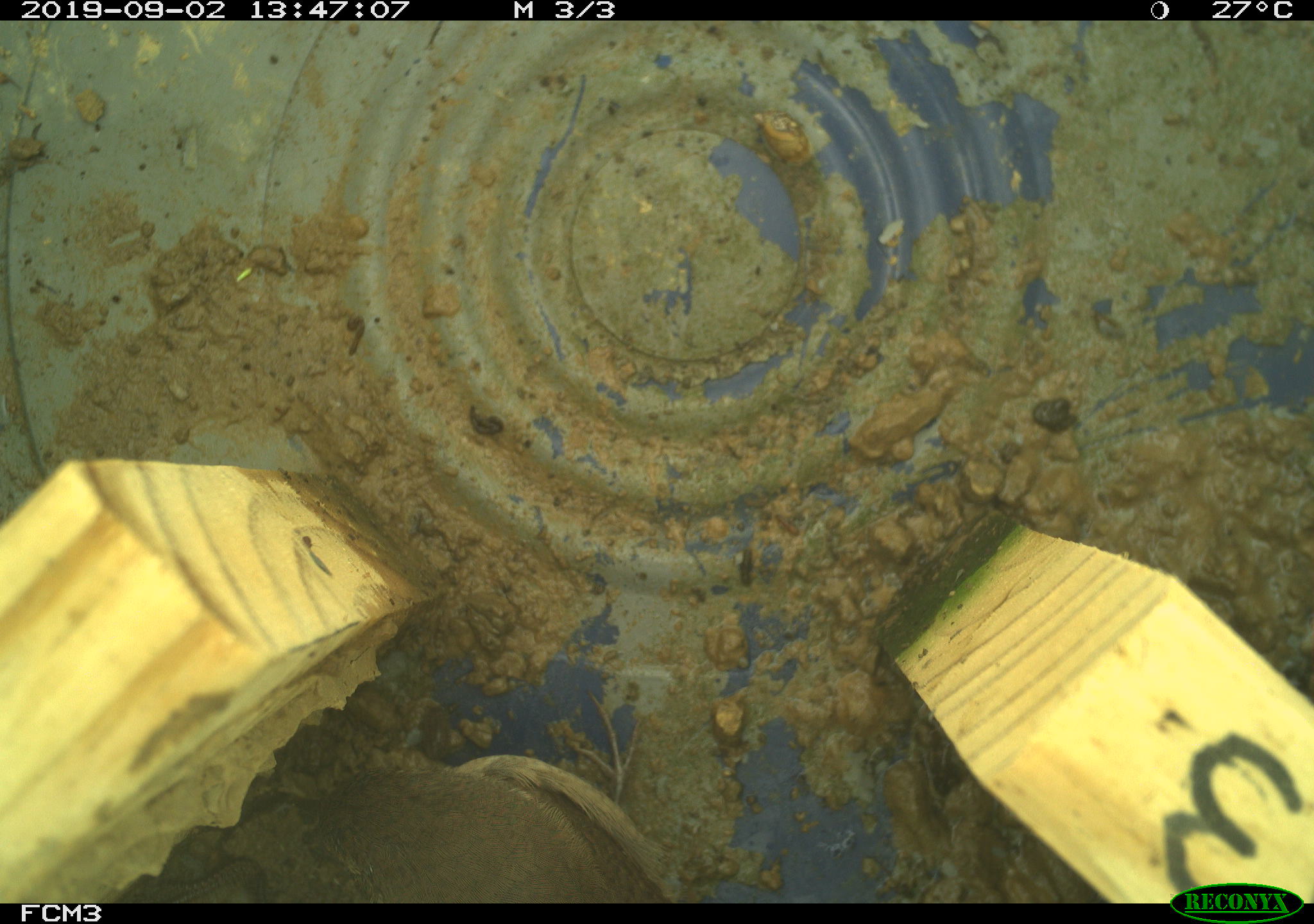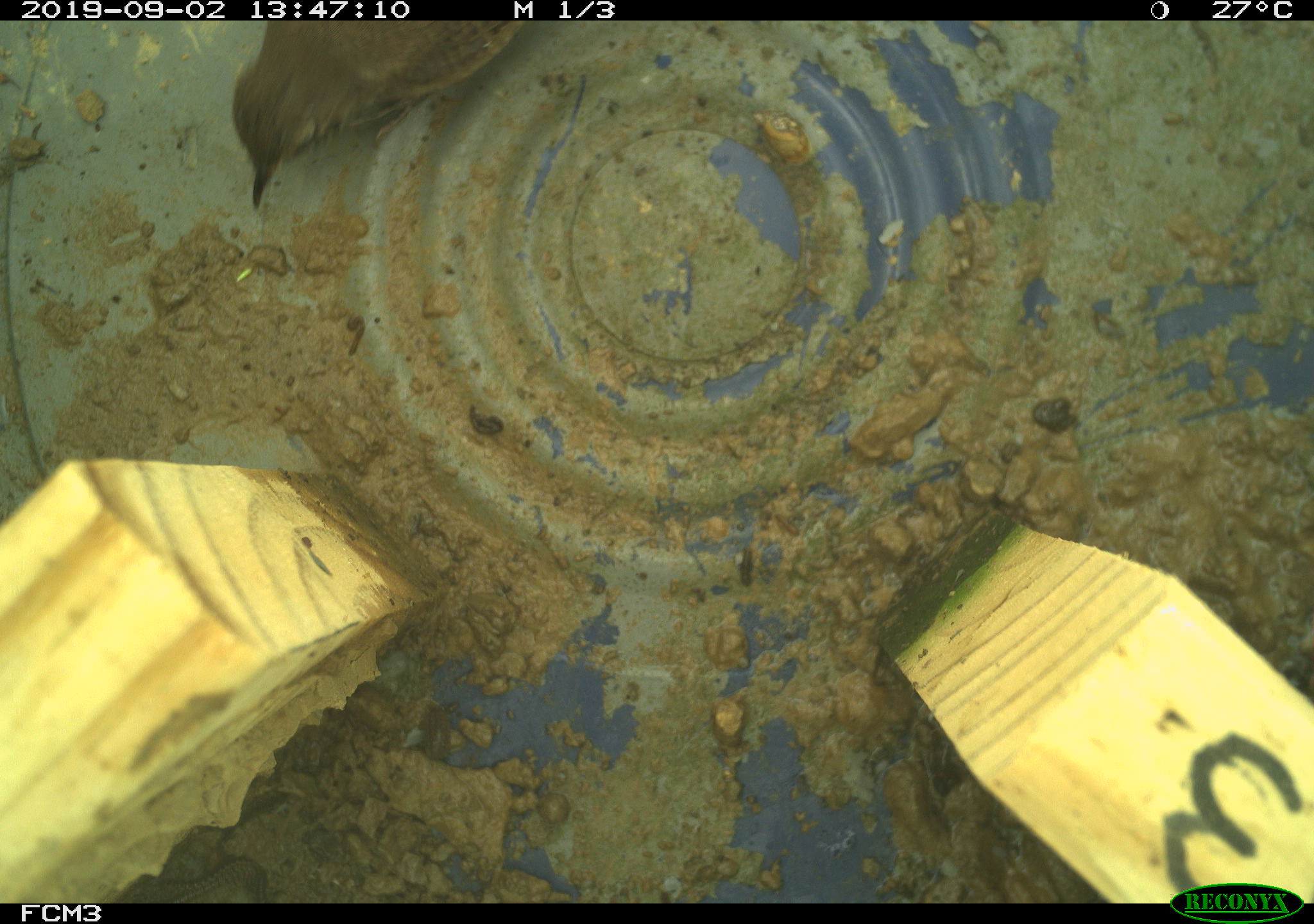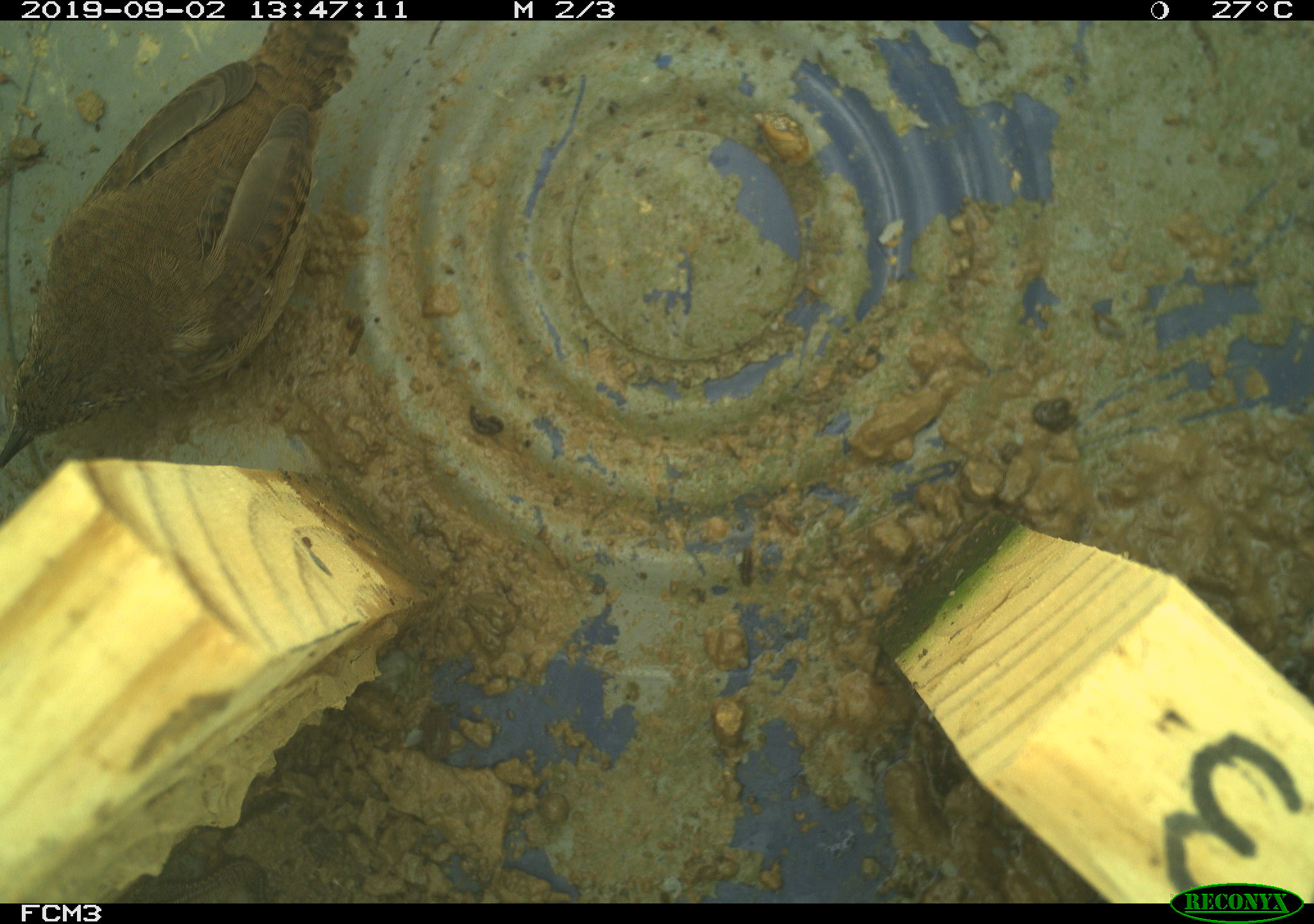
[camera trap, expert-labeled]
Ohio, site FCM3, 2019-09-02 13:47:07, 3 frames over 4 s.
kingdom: Animalia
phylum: Chordata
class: Aves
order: Passeriformes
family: Troglodytidae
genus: Troglodytes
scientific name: Troglodytes aedon aedon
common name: northern house wren